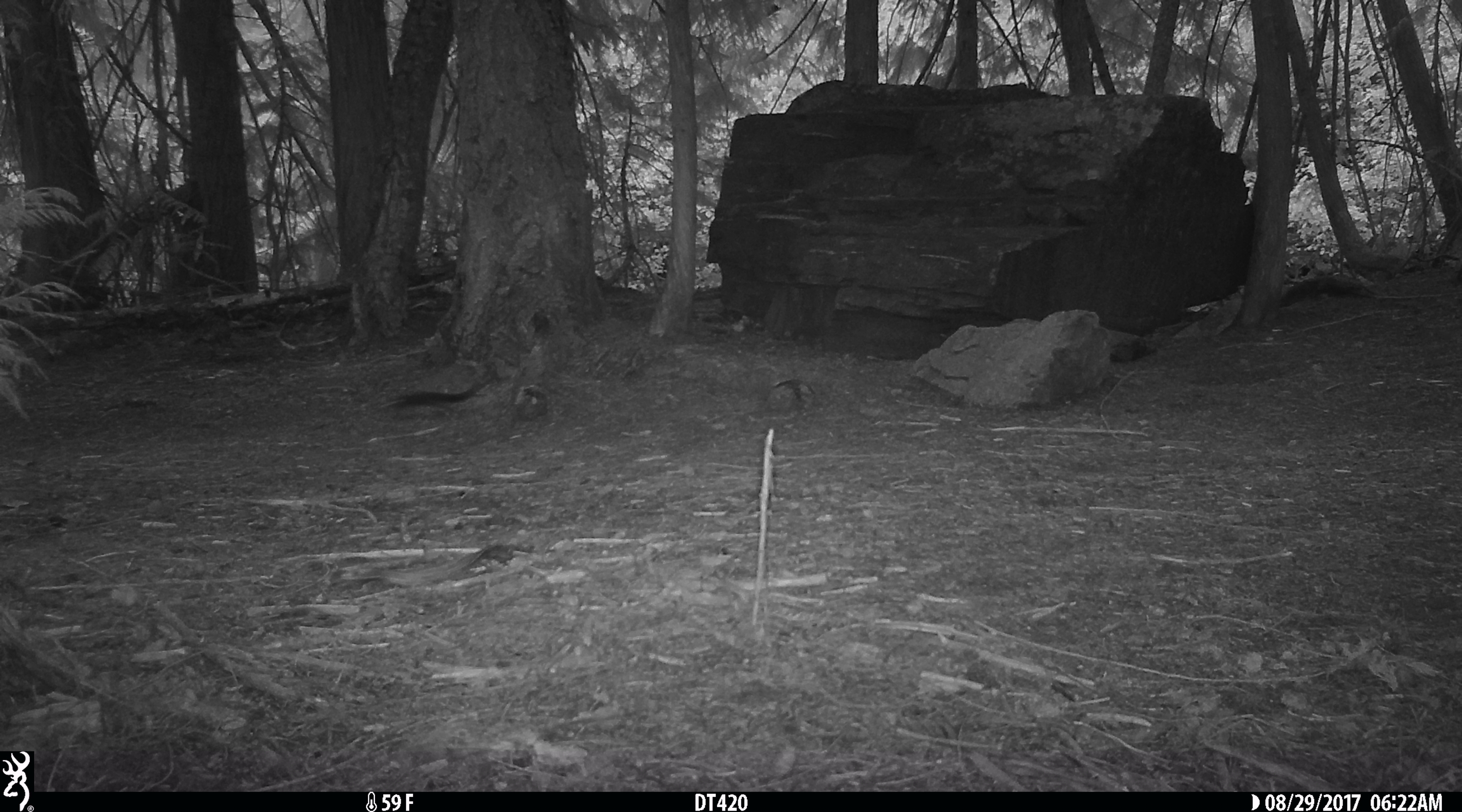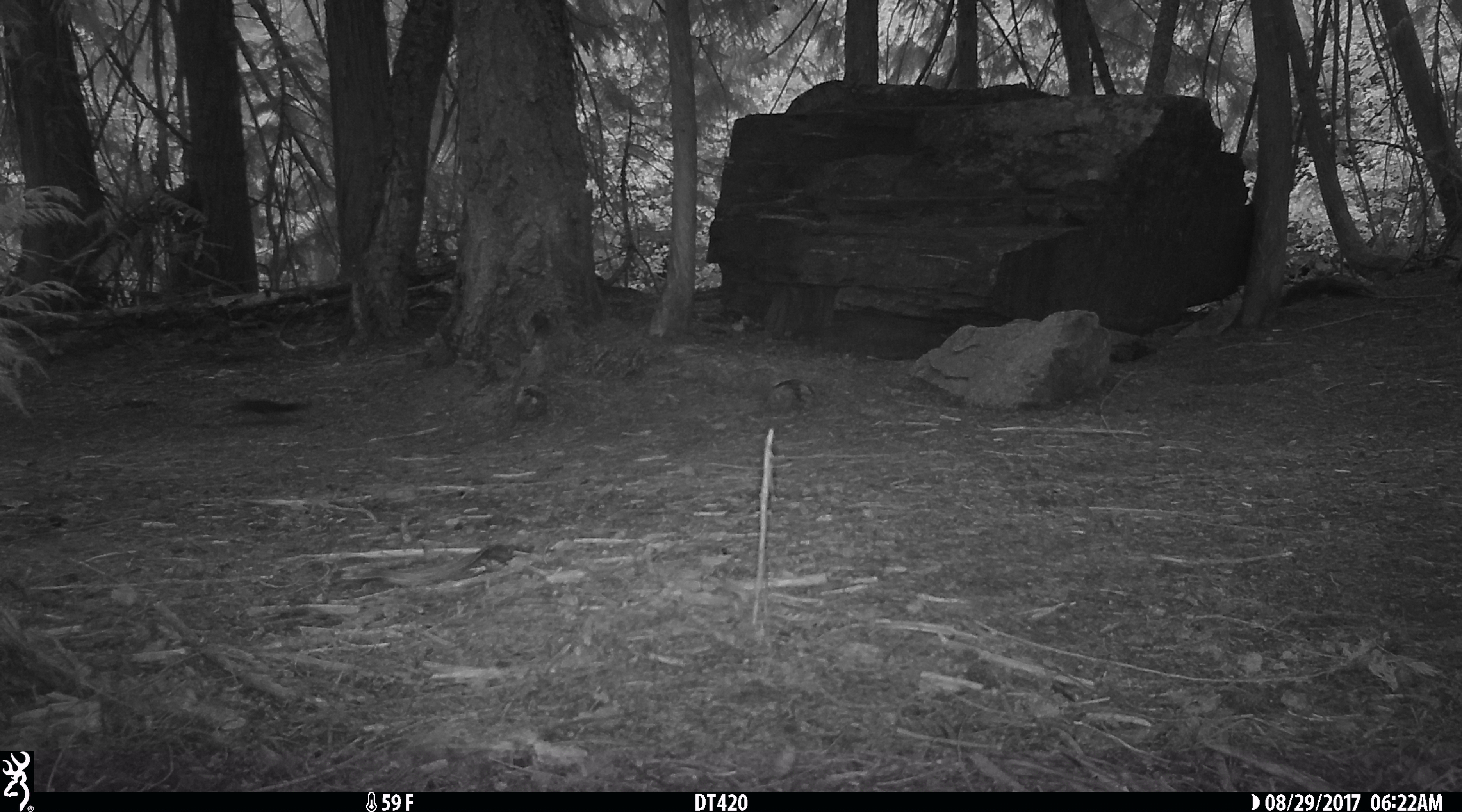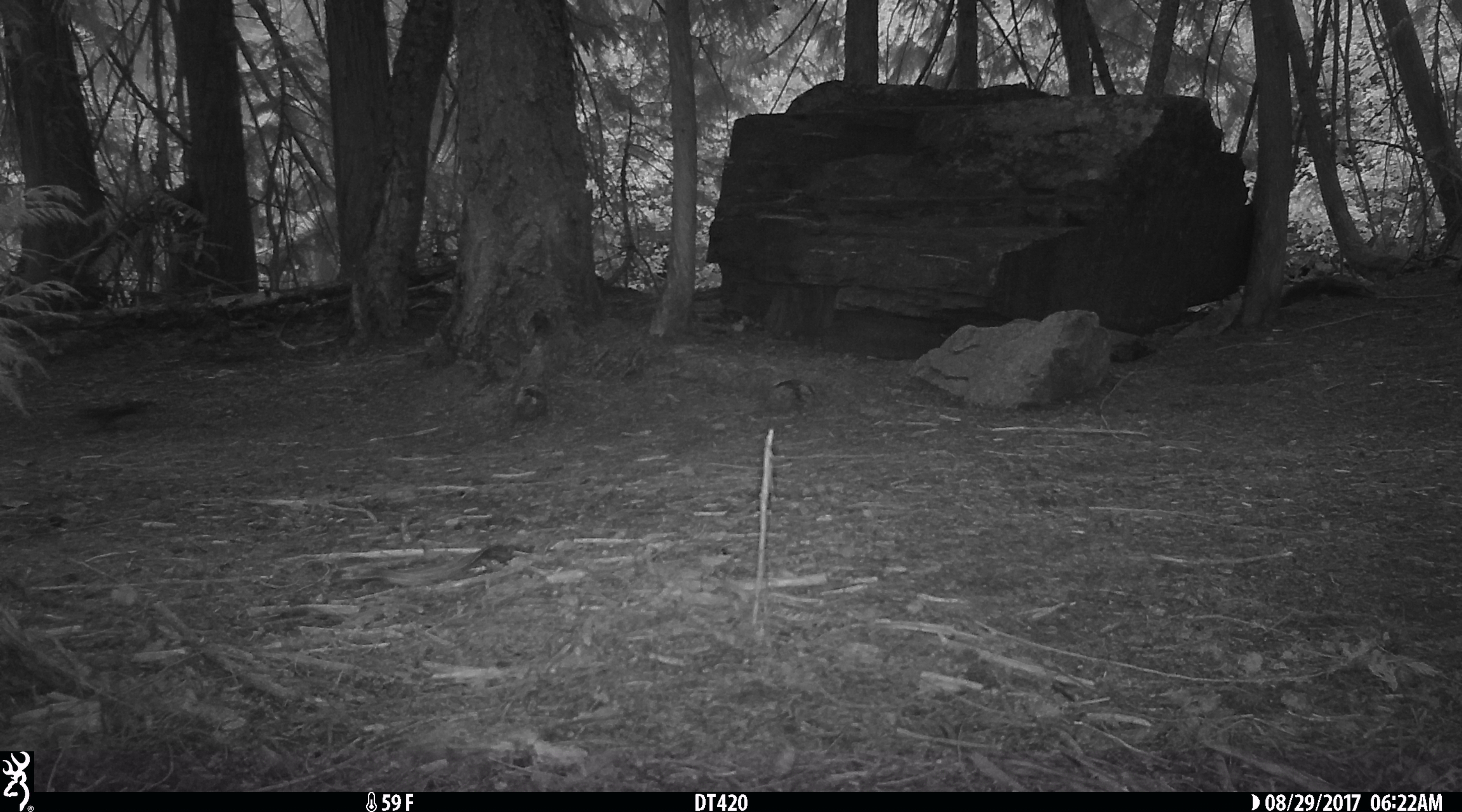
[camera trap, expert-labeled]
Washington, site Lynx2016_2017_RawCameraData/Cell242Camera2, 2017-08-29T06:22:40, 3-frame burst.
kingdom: Animalia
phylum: Chordata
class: Mammalia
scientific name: Mammalia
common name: small mammal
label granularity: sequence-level